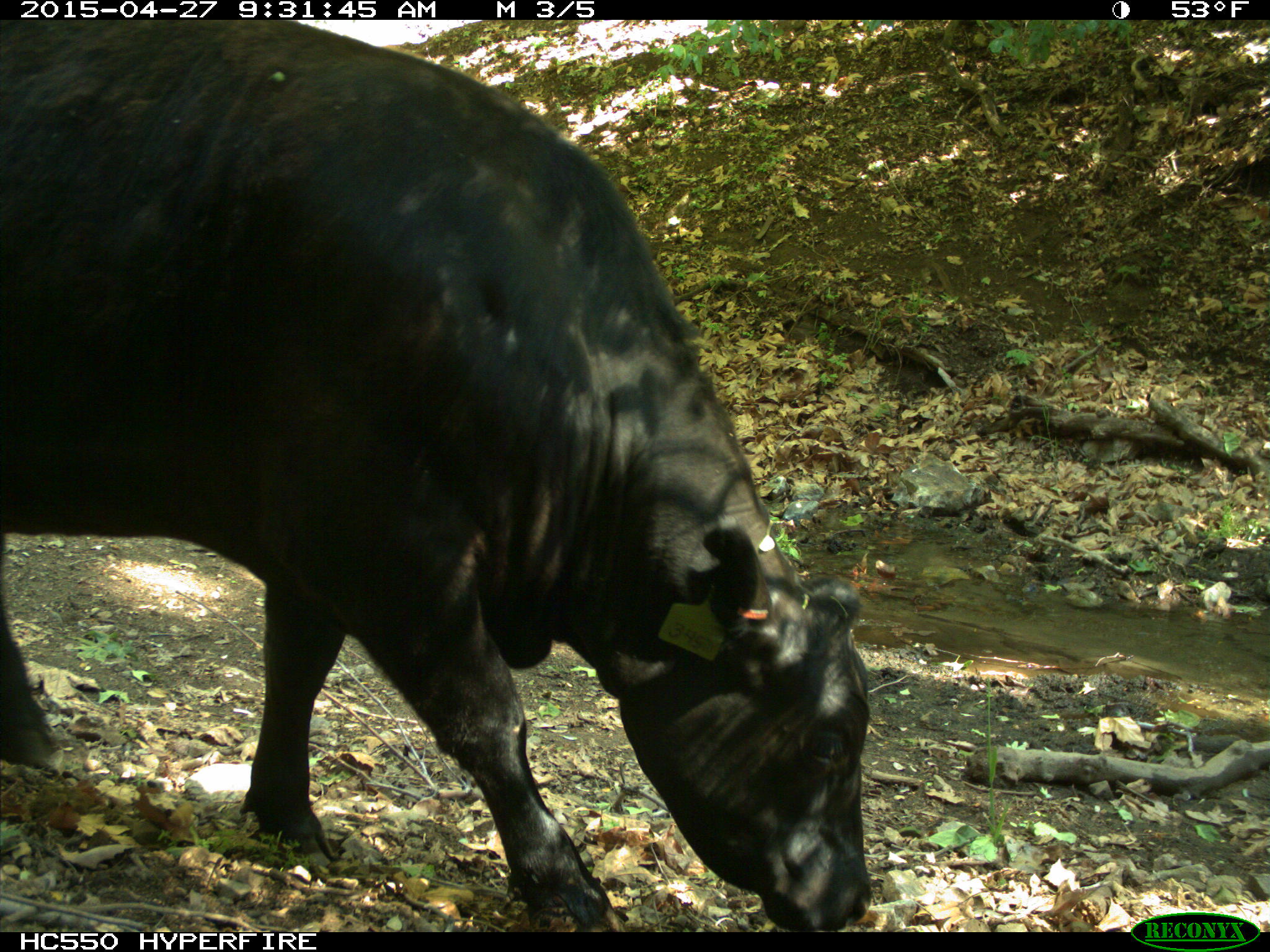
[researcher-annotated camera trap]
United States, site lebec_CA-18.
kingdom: Animalia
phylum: Chordata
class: Mammalia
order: Artiodactyla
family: Bovidae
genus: Bos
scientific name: Bos taurus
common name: domestic cow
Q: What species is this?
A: Bos taurus (domestic cow).